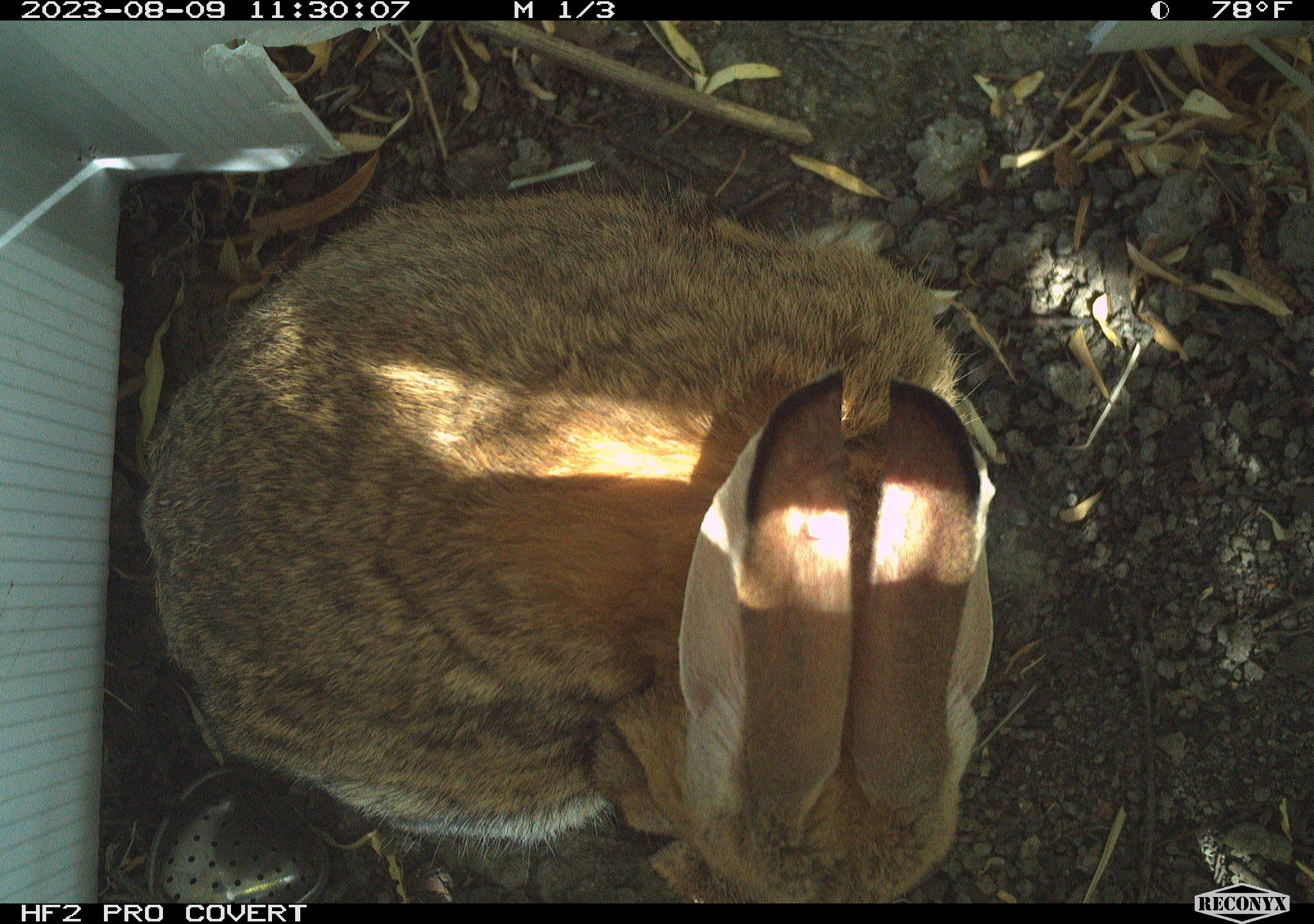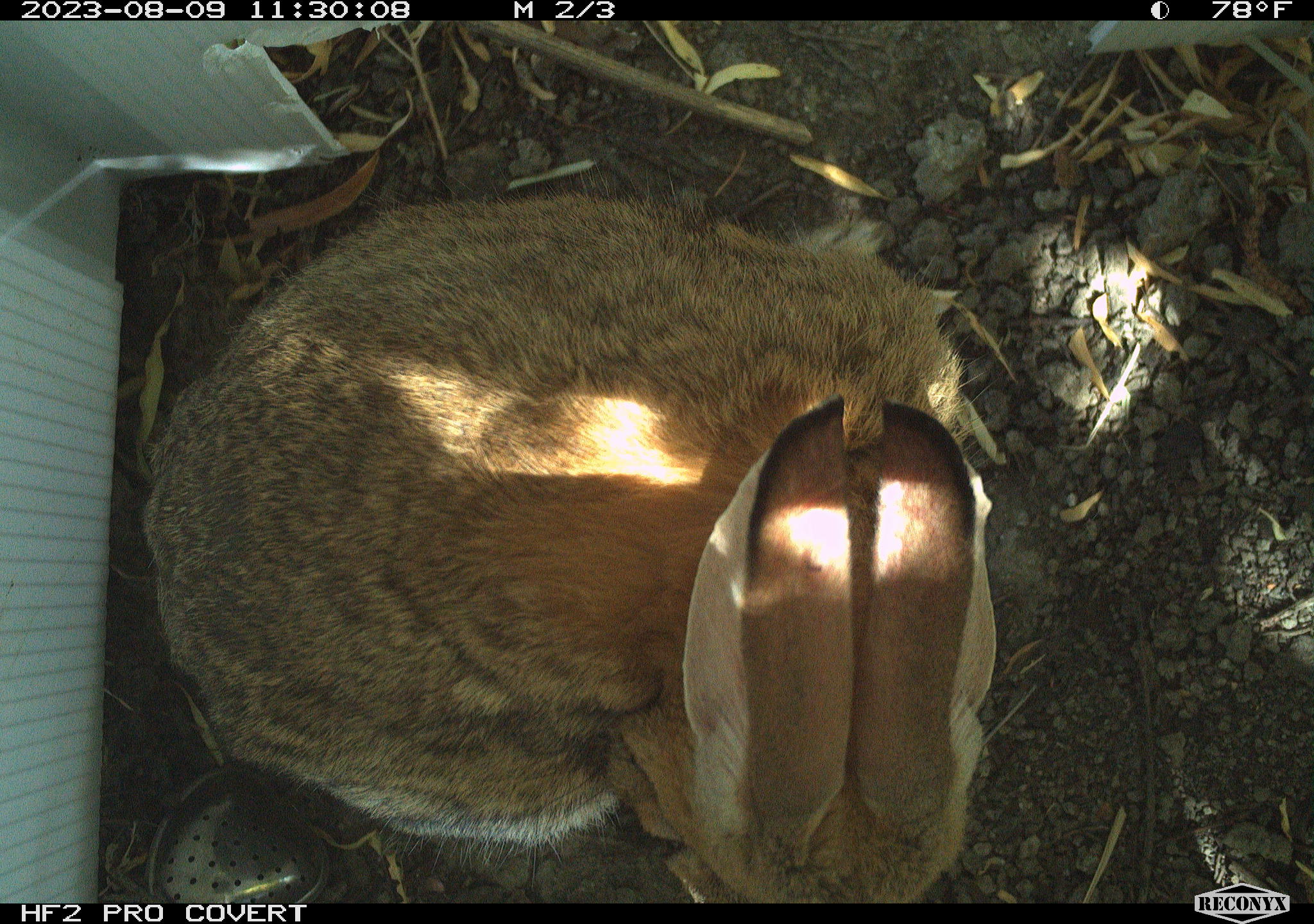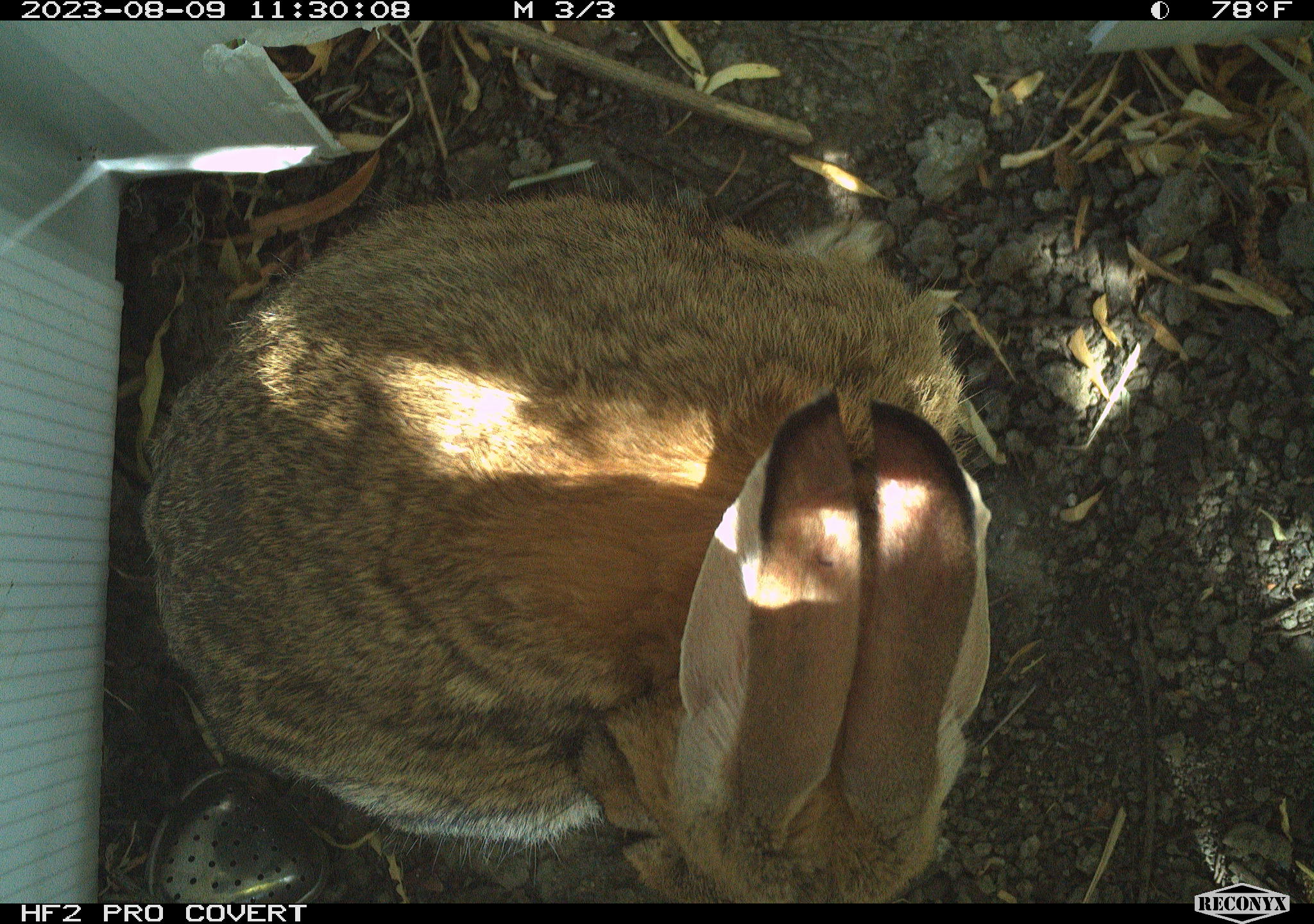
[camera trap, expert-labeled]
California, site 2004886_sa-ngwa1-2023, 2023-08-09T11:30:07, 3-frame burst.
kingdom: Animalia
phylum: Chordata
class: Mammalia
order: Lagomorpha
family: Leporidae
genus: Sylvilagus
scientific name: Sylvilagus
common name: cottontail rabbits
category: sylvilagus species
Sylvilagus species (cottontail rabbits) (Sylvilagus).